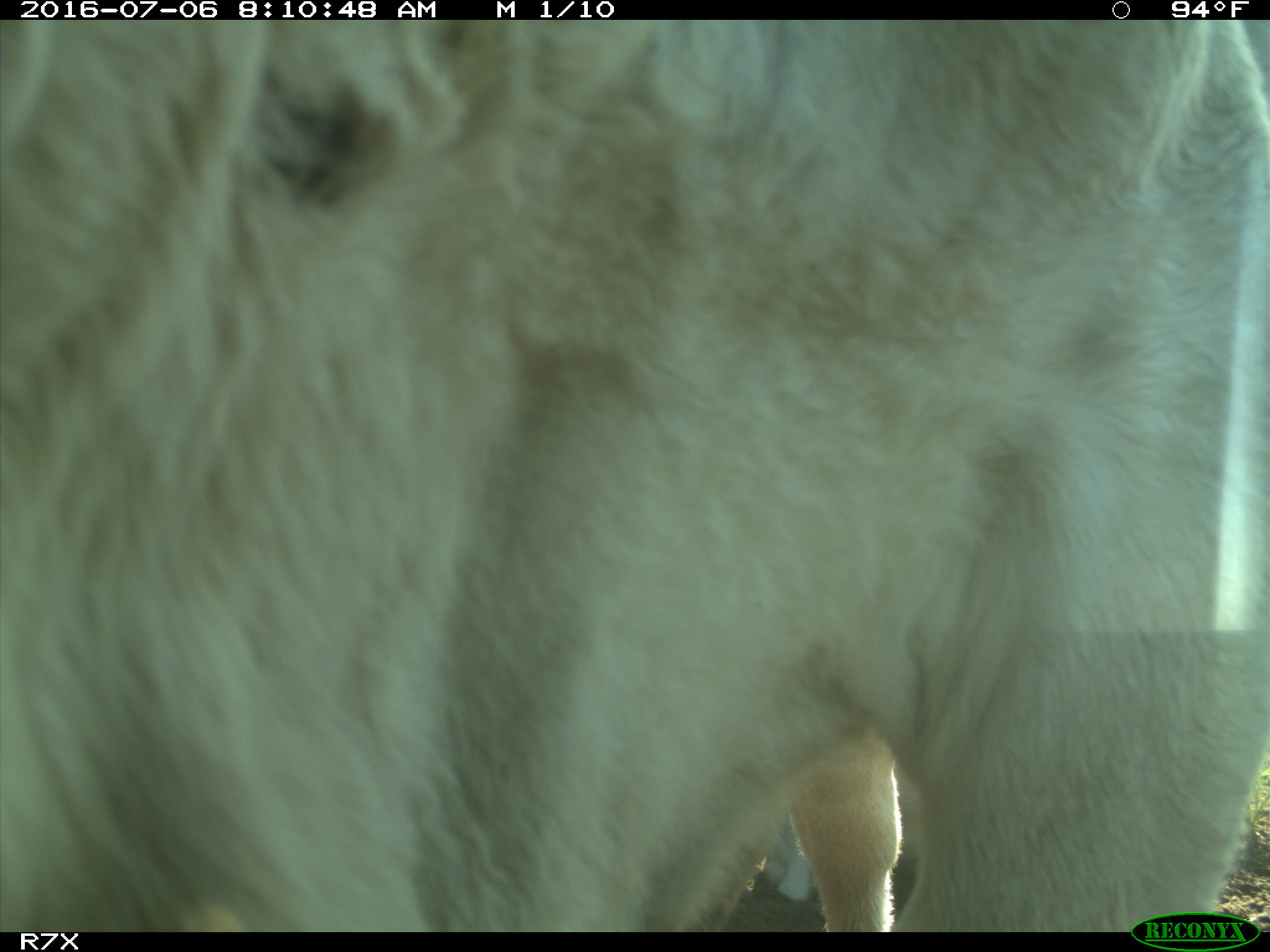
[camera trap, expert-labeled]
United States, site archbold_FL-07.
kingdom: Animalia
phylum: Chordata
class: Mammalia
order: Artiodactyla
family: Bovidae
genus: Bos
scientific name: Bos taurus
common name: domestic cow